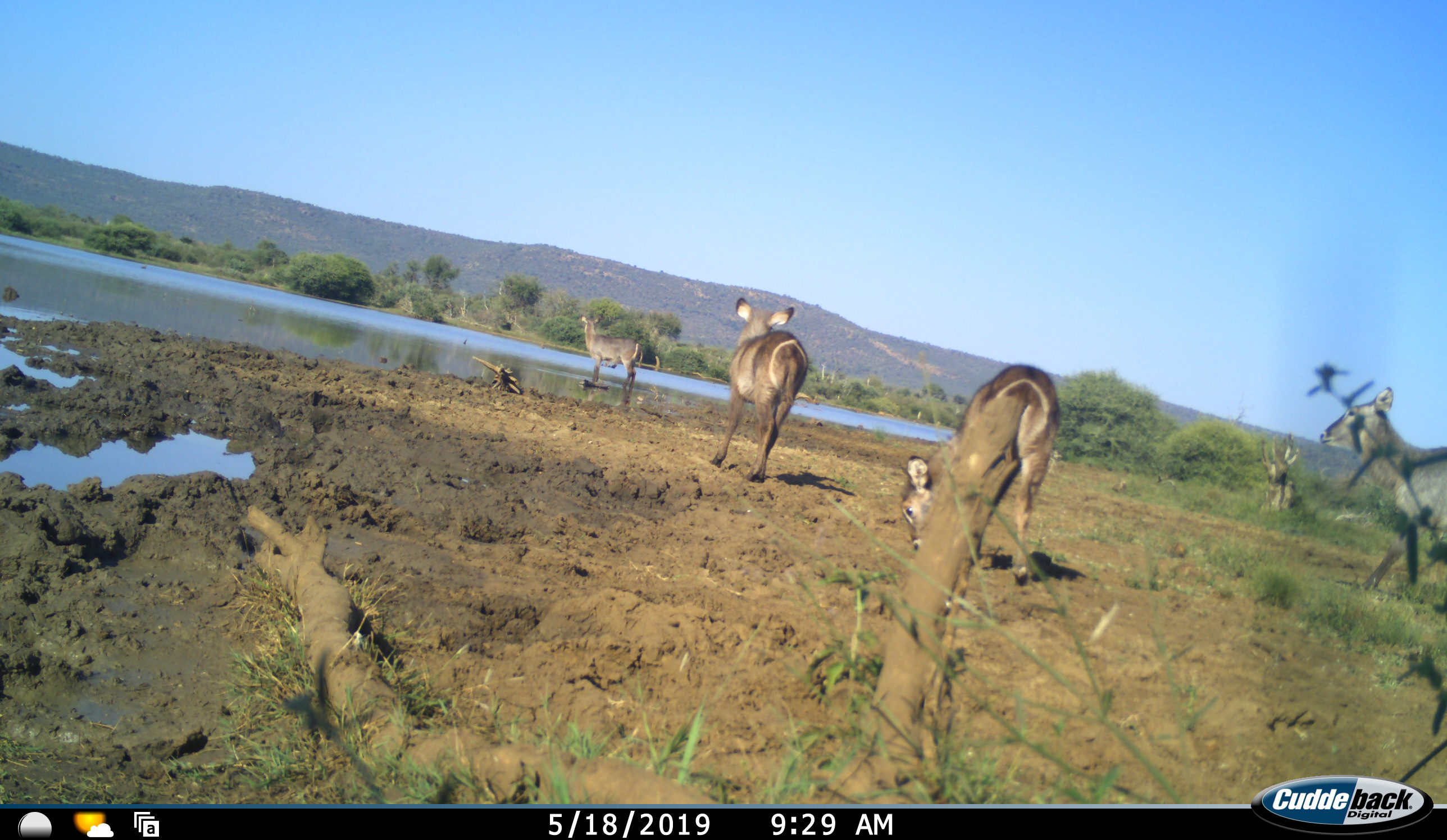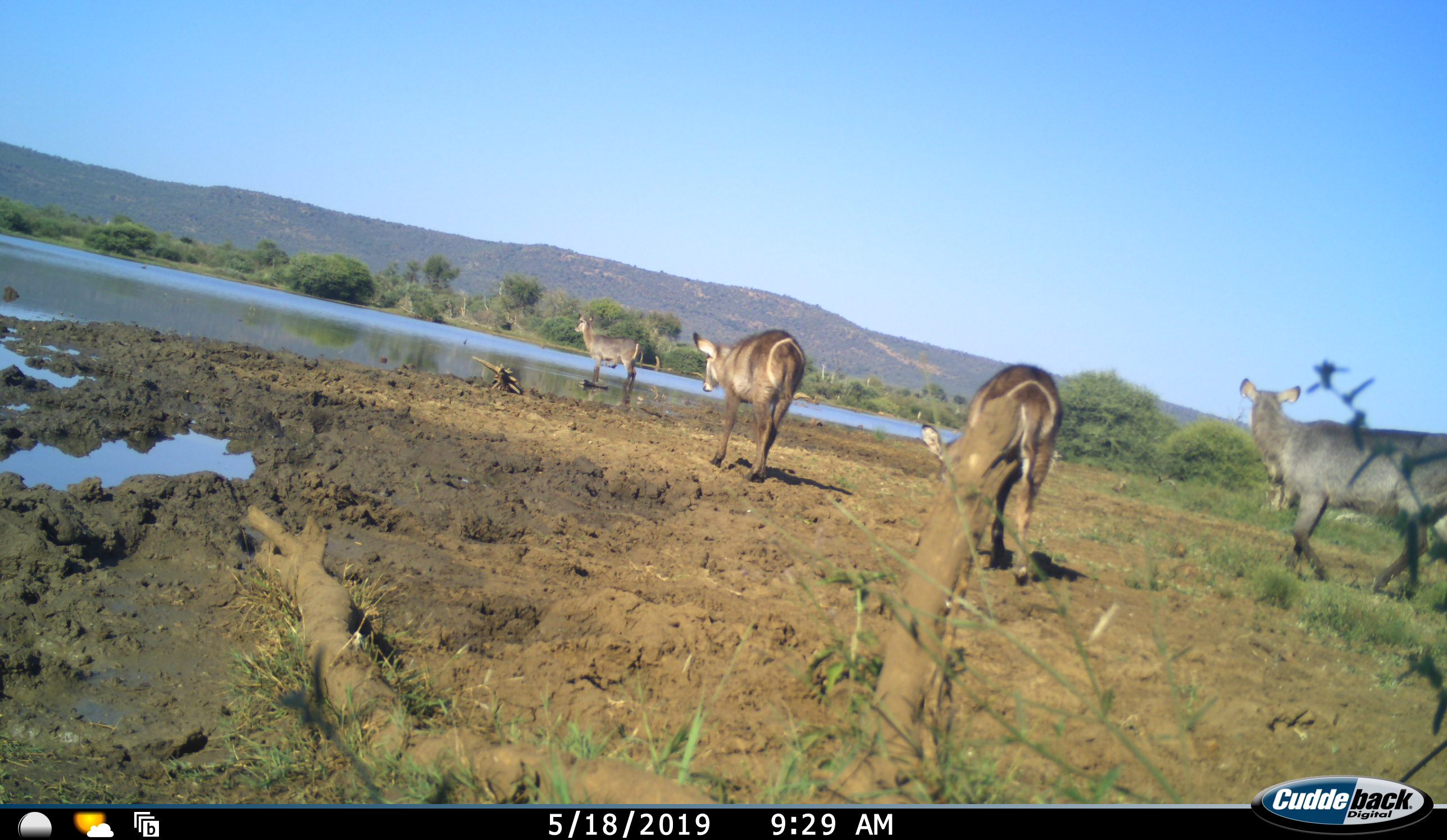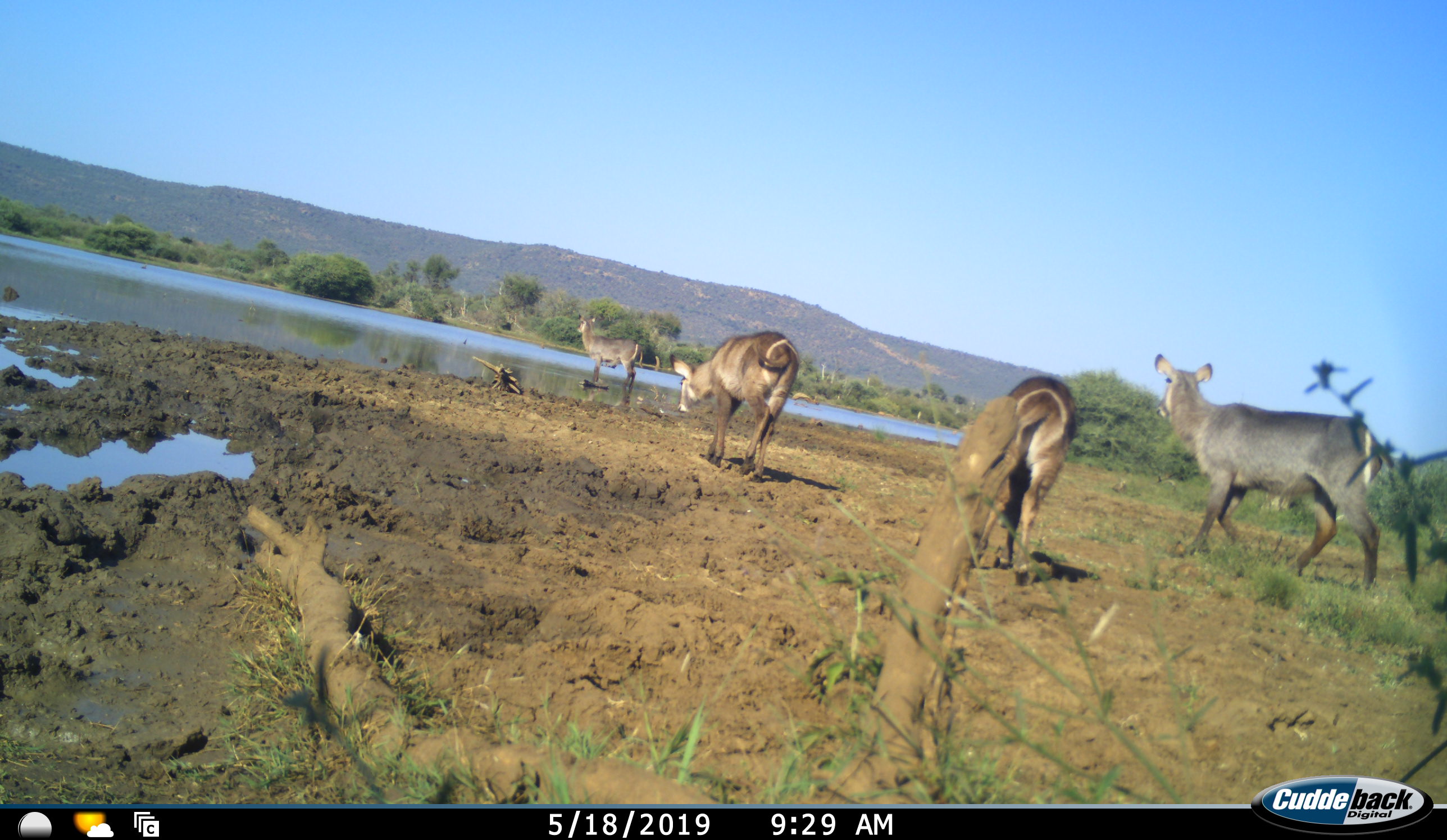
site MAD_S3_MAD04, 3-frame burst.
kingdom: Animalia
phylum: Chordata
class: Mammalia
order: Artiodactyla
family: Bovidae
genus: Kobus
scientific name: Kobus ellipsiprymnus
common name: waterbuck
Waterbuck (Kobus ellipsiprymnus), count 4. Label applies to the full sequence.